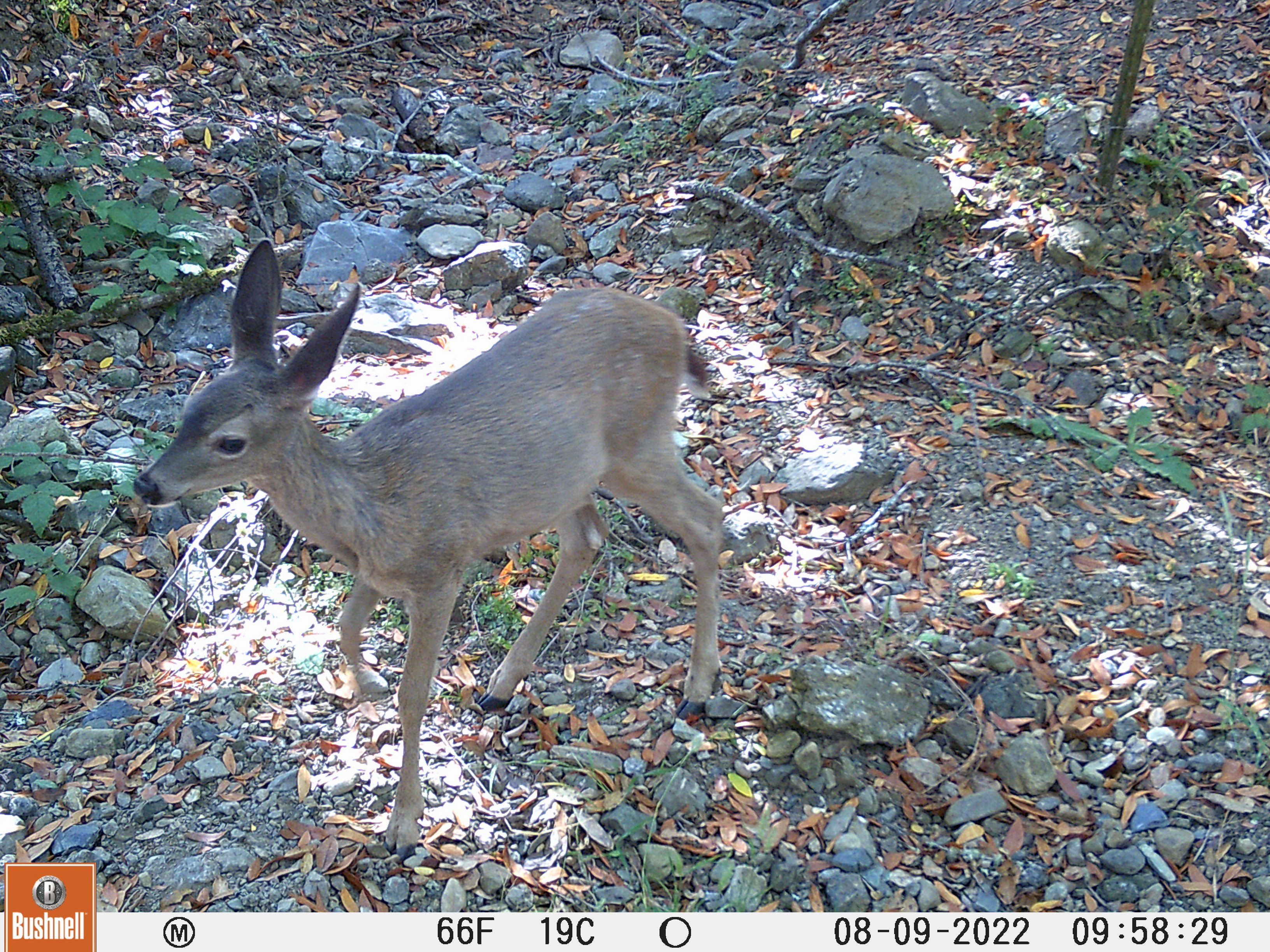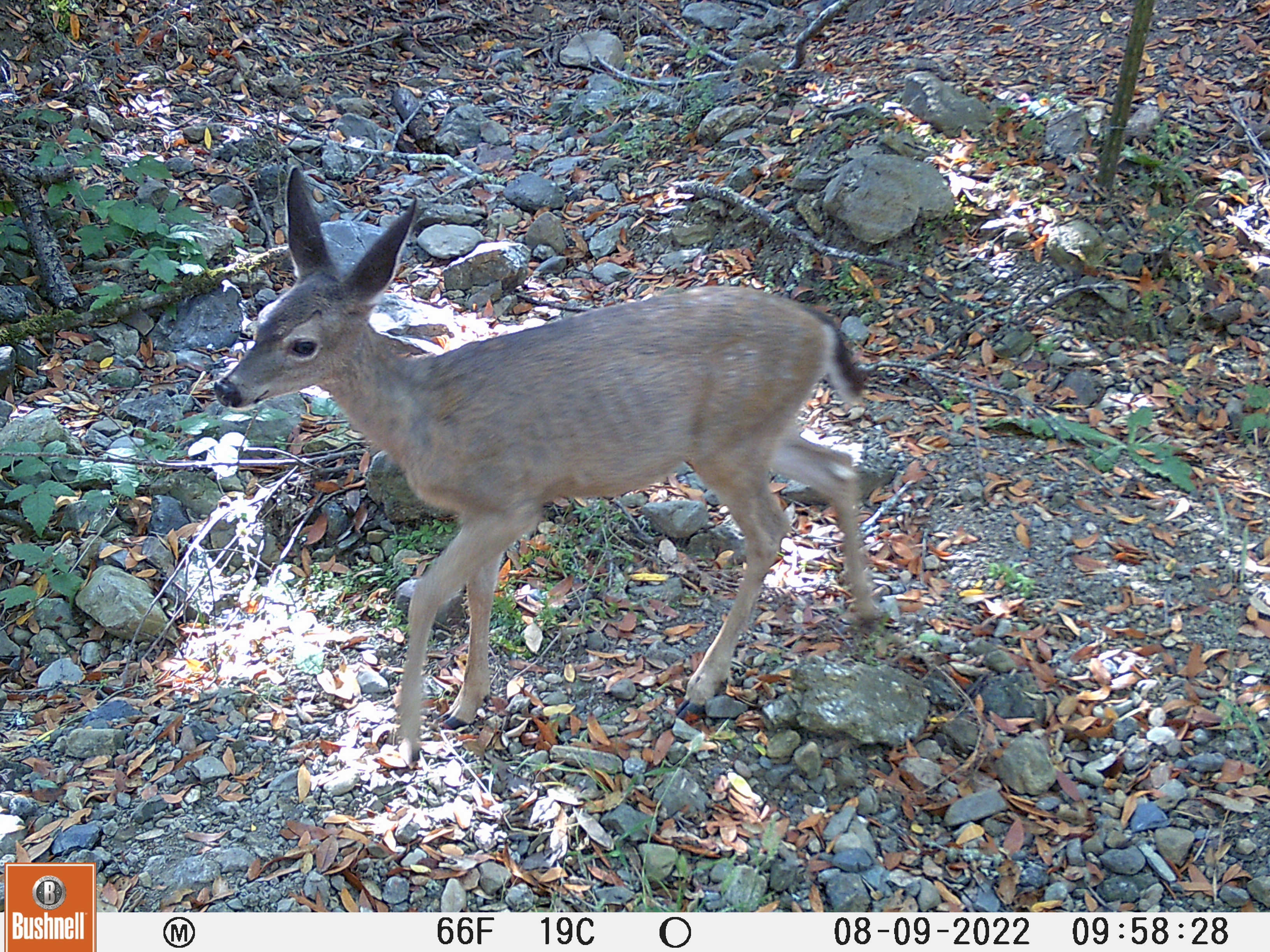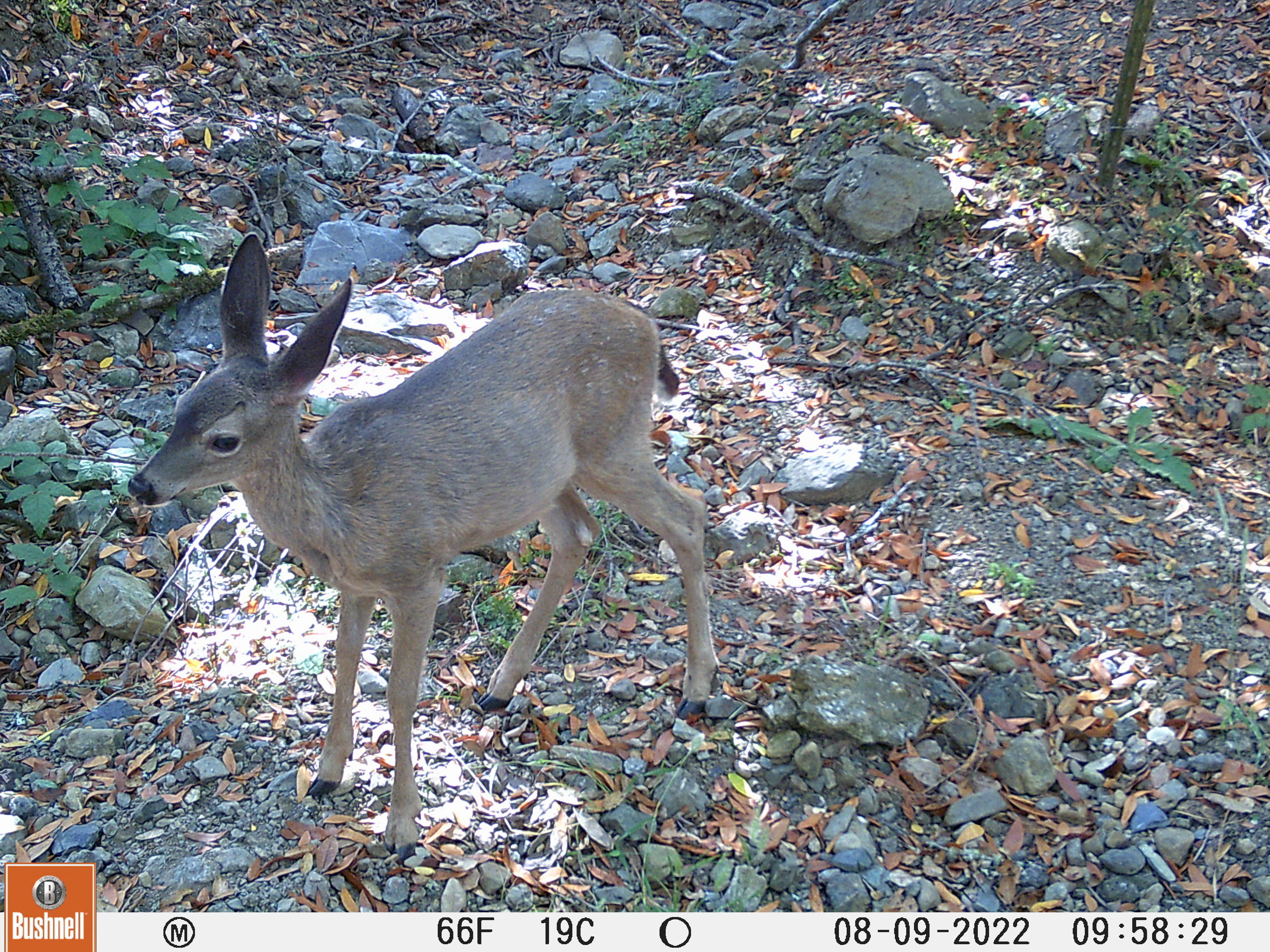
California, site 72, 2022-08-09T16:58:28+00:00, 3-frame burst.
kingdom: Animalia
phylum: Chordata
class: Mammalia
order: Artiodactyla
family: Cervidae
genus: Odocoileus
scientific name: Odocoileus hemionus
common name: mule deer